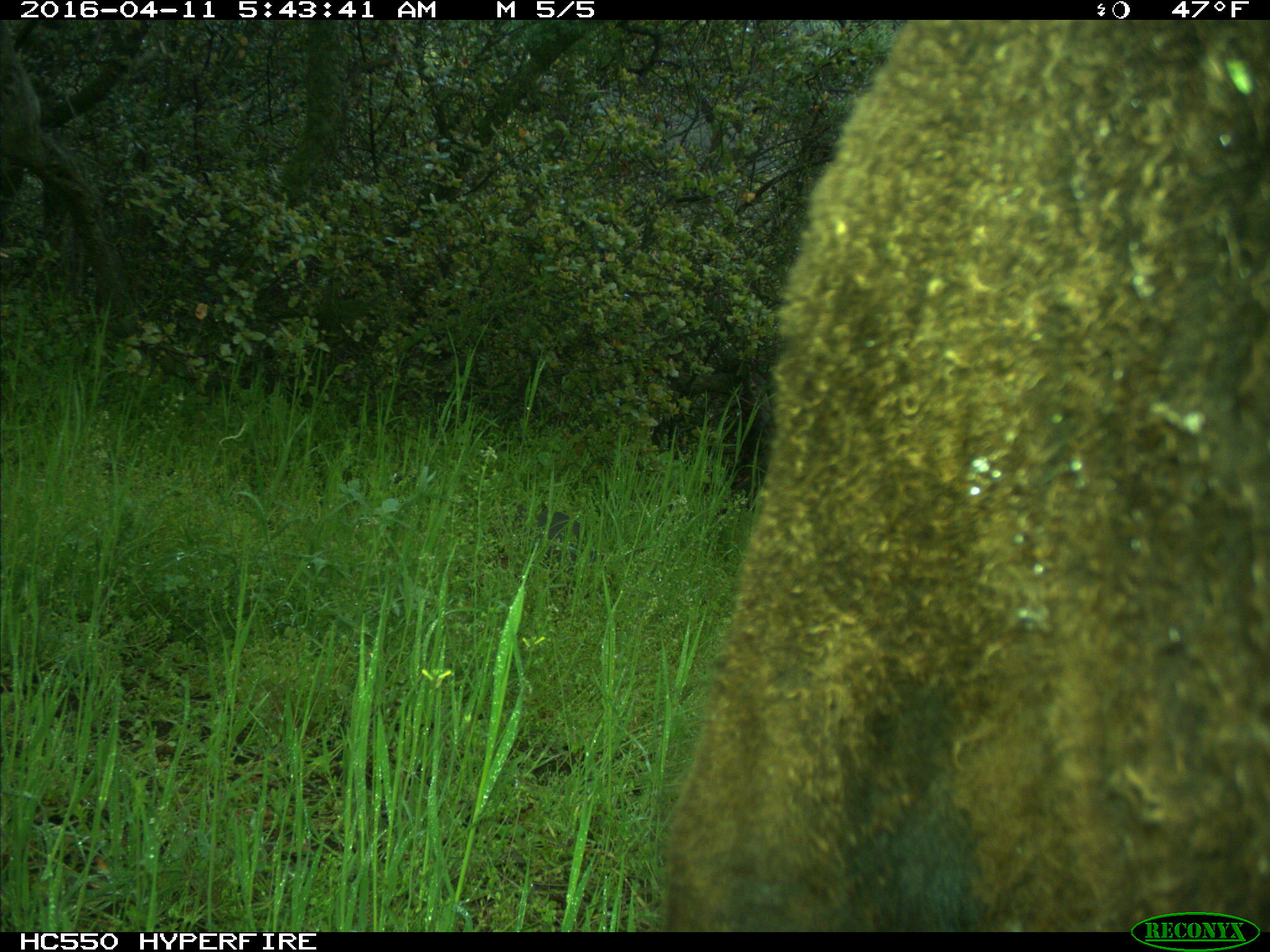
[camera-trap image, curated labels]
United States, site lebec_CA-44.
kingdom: Animalia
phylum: Chordata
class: Mammalia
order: Artiodactyla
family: Bovidae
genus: Bos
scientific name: Bos taurus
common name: domestic cow